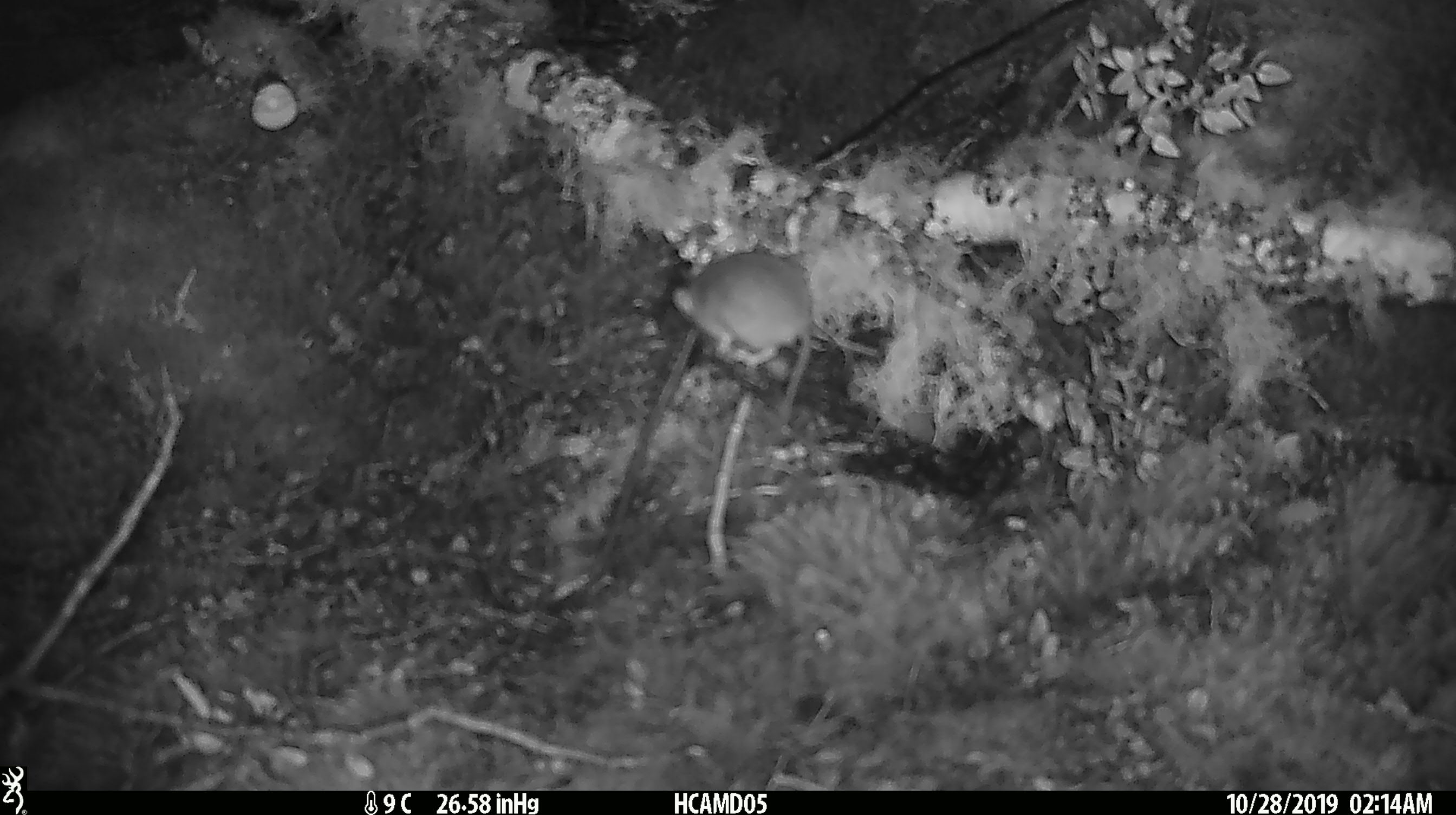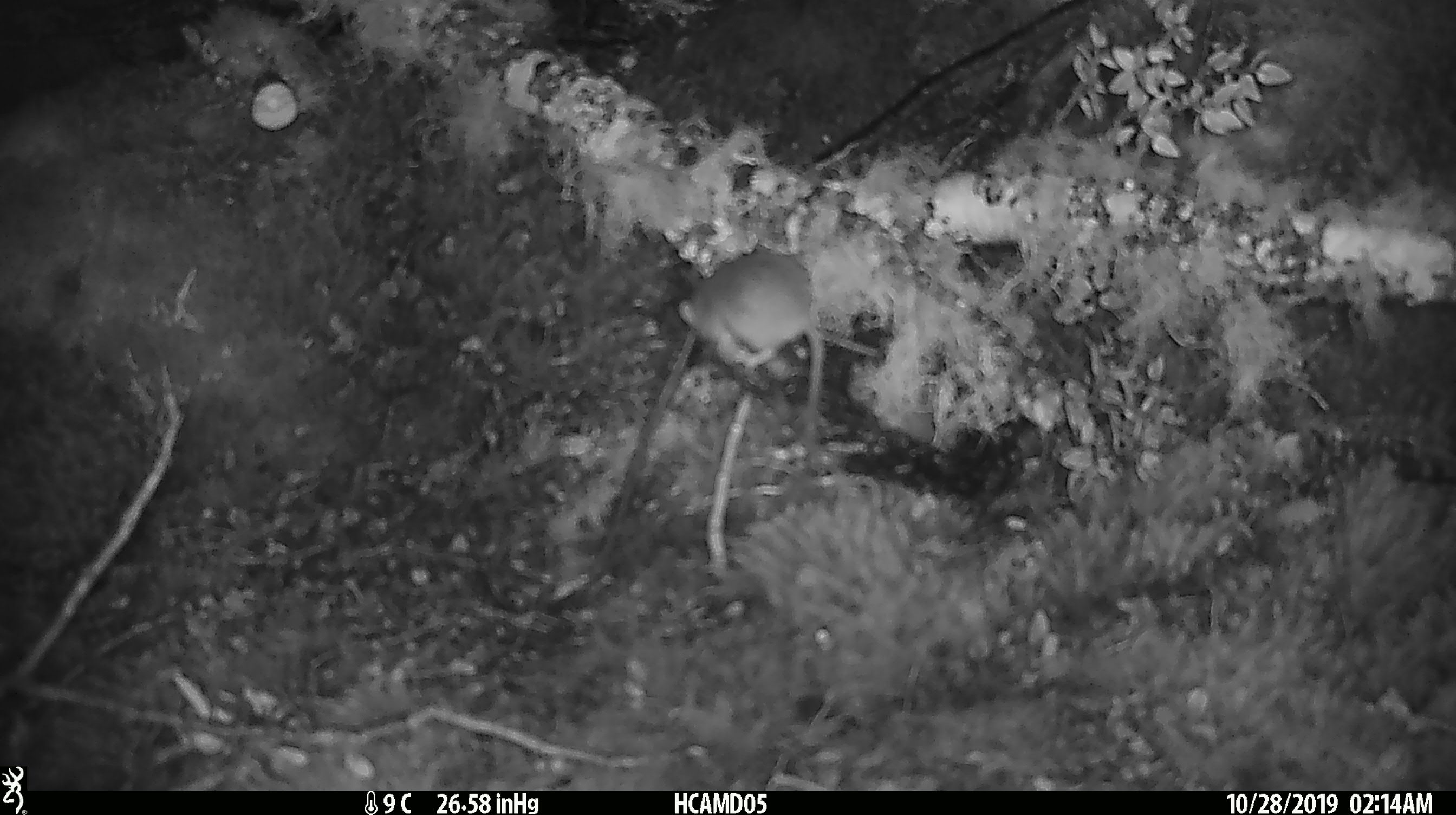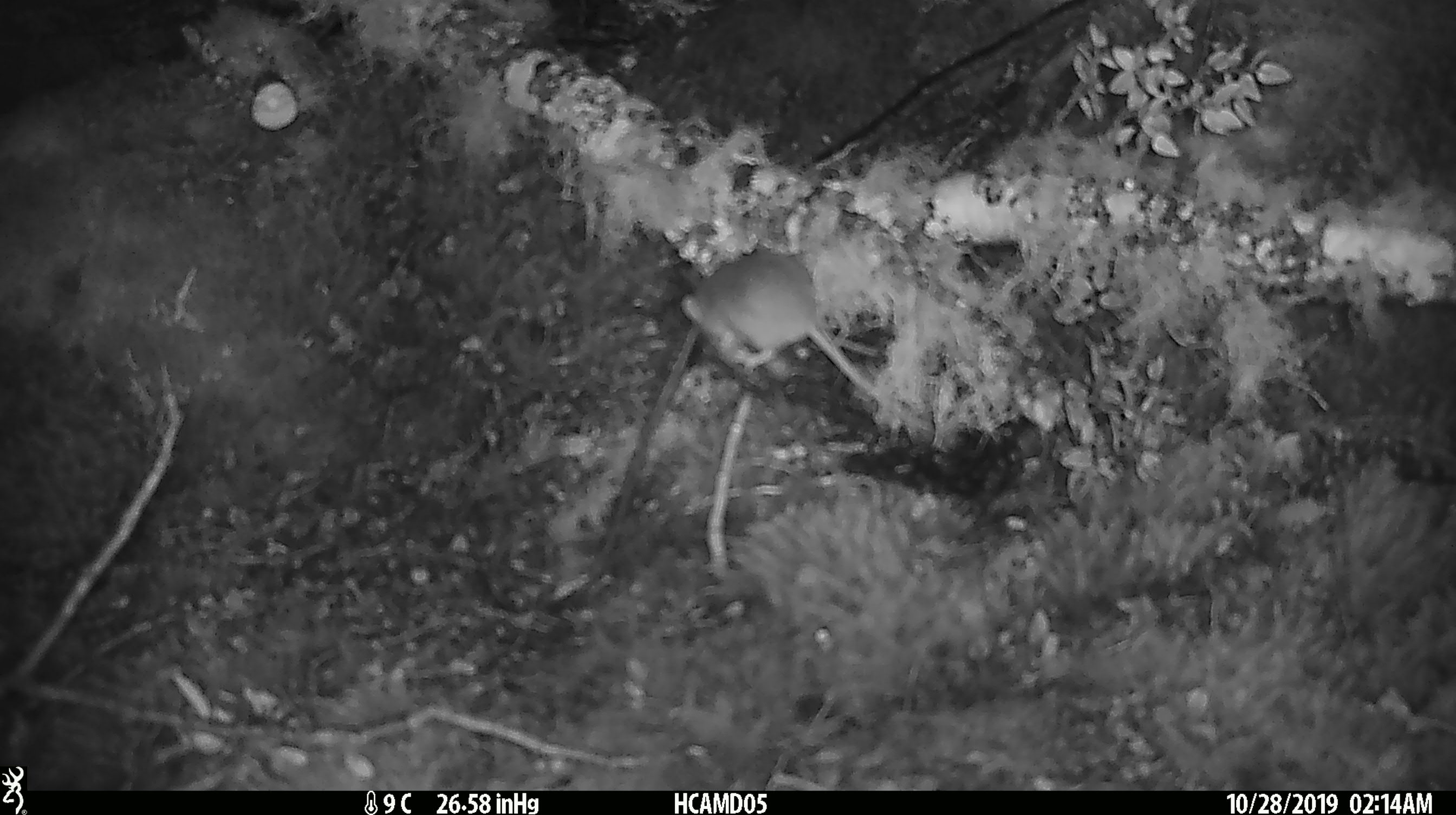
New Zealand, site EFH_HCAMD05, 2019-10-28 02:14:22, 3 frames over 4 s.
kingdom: Animalia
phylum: Chordata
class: Mammalia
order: Rodentia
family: Muridae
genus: Mus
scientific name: Mus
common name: mouse